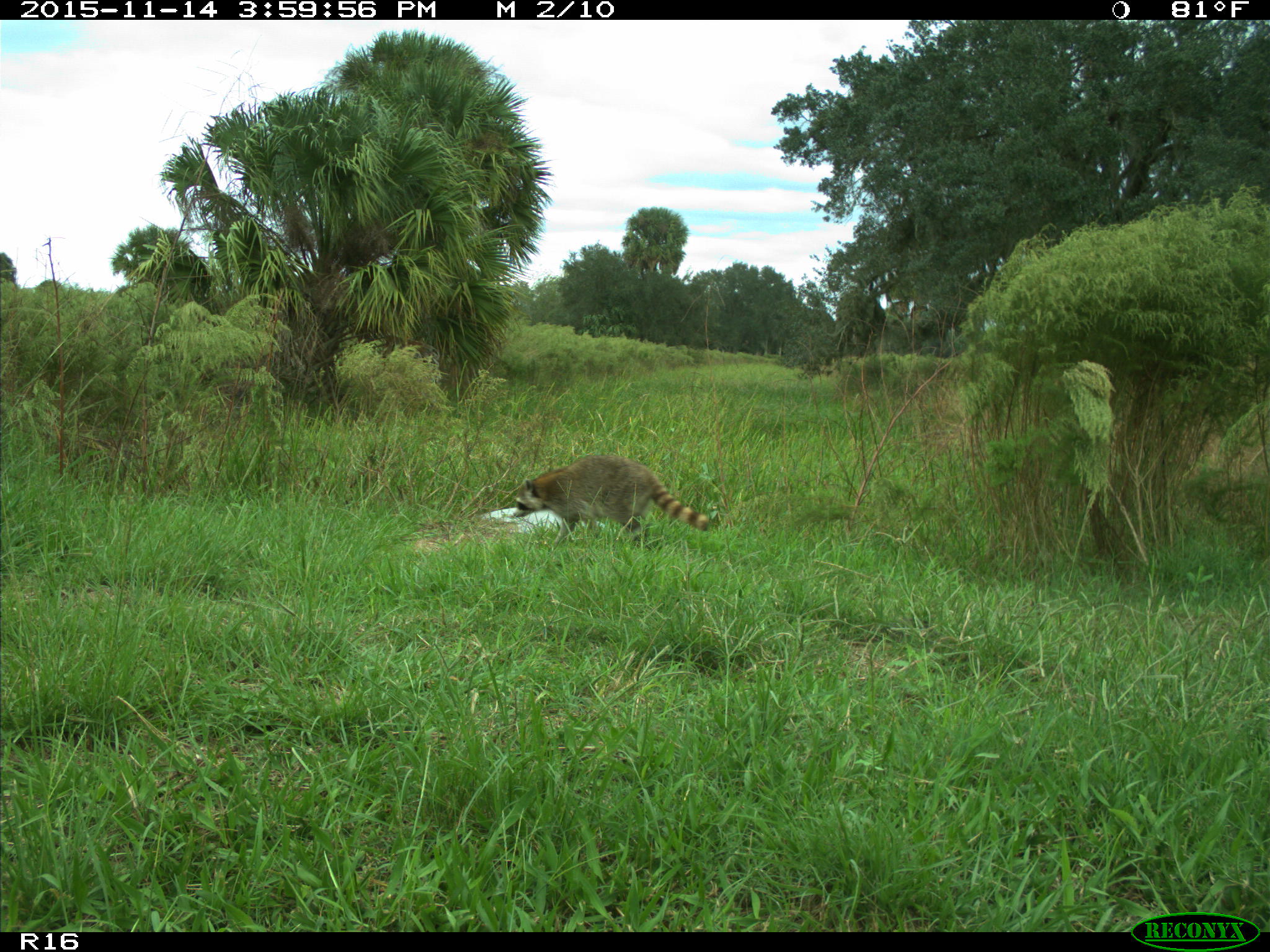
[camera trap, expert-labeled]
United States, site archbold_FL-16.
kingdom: Animalia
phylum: Chordata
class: Mammalia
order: Carnivora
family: Procyonidae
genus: Procyon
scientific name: Procyon lotor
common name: common raccoon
Procyon lotor (common raccoon).